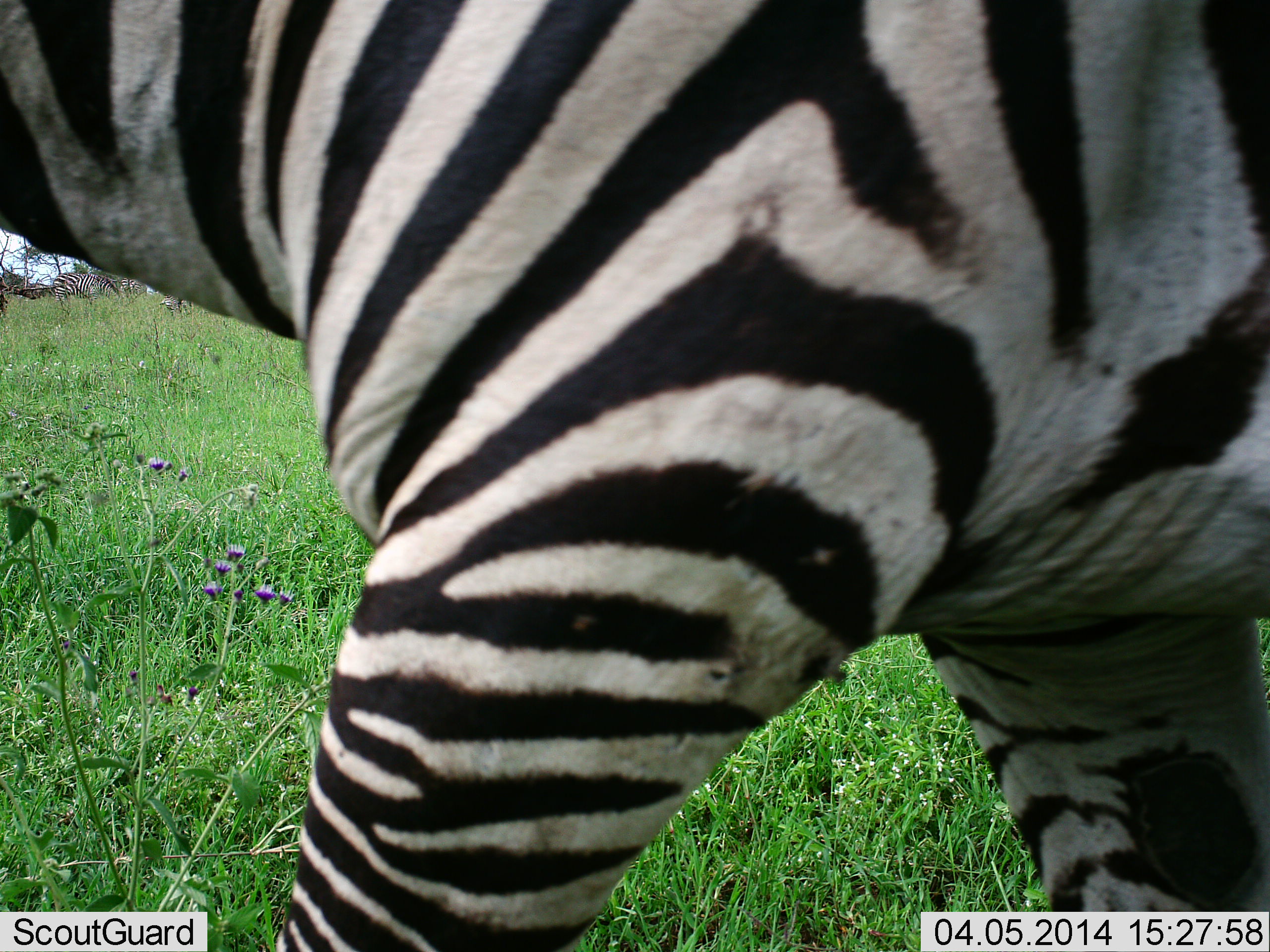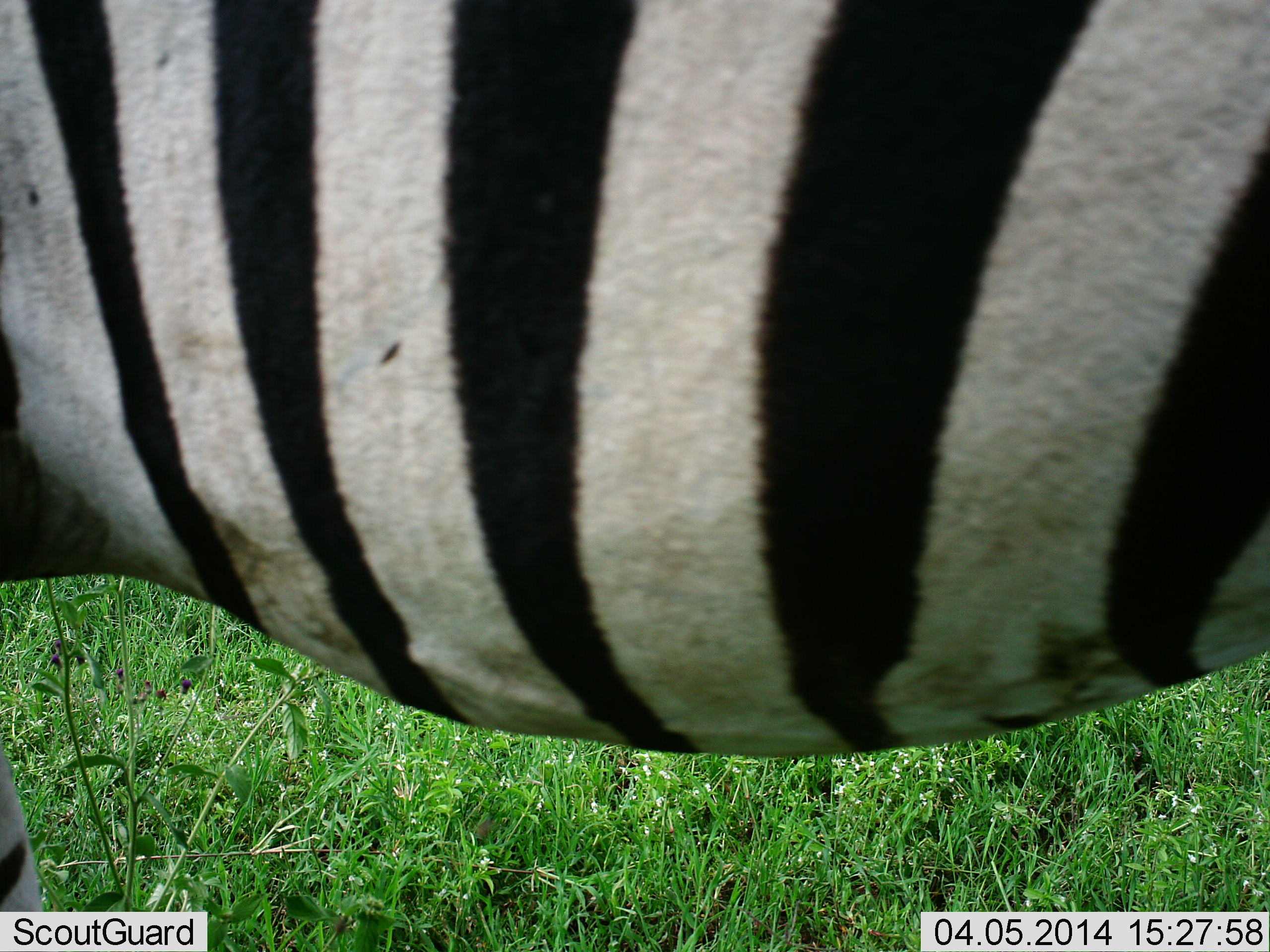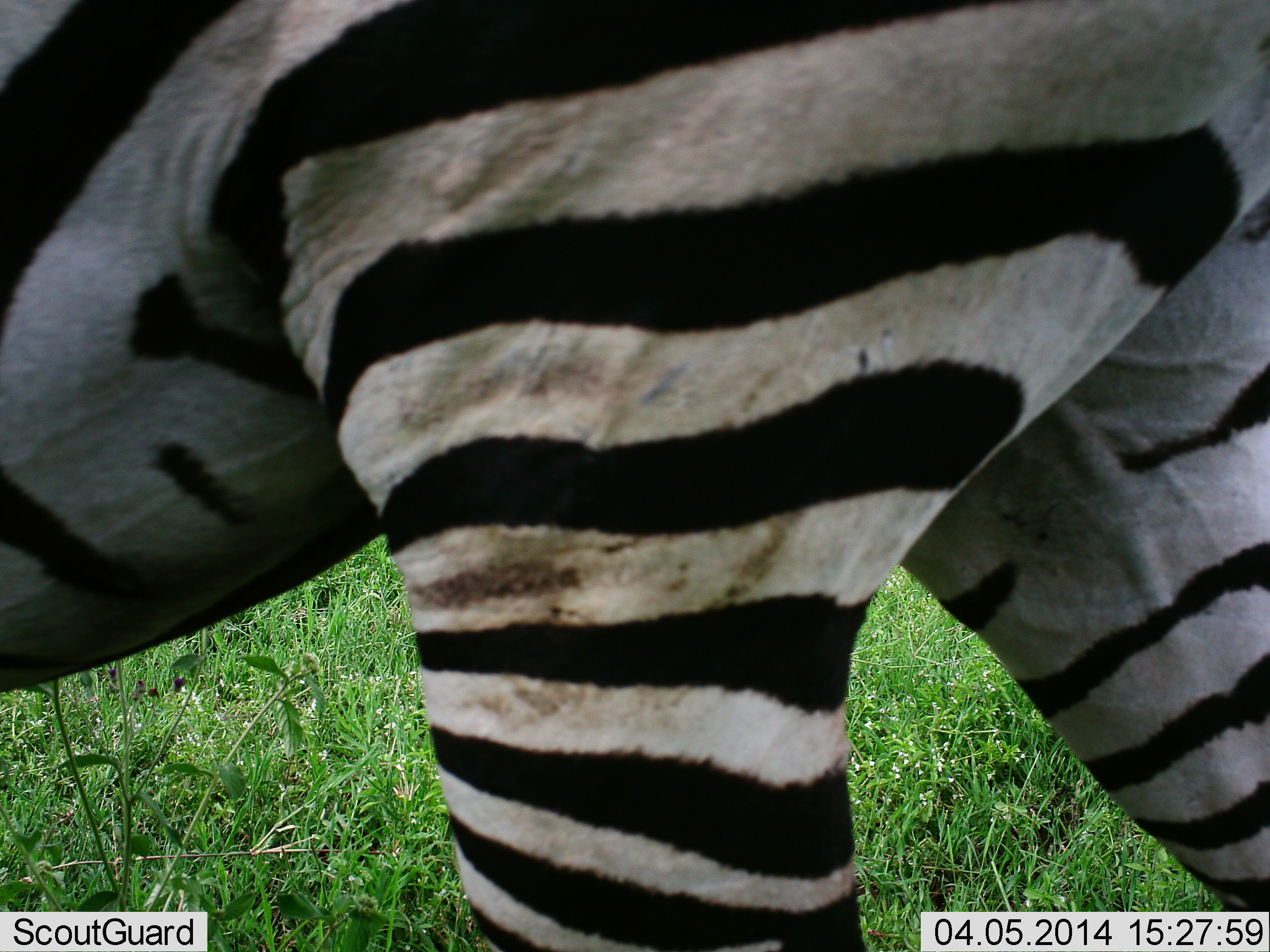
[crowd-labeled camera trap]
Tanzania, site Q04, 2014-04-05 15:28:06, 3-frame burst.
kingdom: Animalia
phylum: Chordata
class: Mammalia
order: Perissodactyla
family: Equidae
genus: Equus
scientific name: Equus quagga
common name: plains zebra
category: zebra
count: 1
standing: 30%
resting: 0%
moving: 80%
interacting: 0%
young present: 0%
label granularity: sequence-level